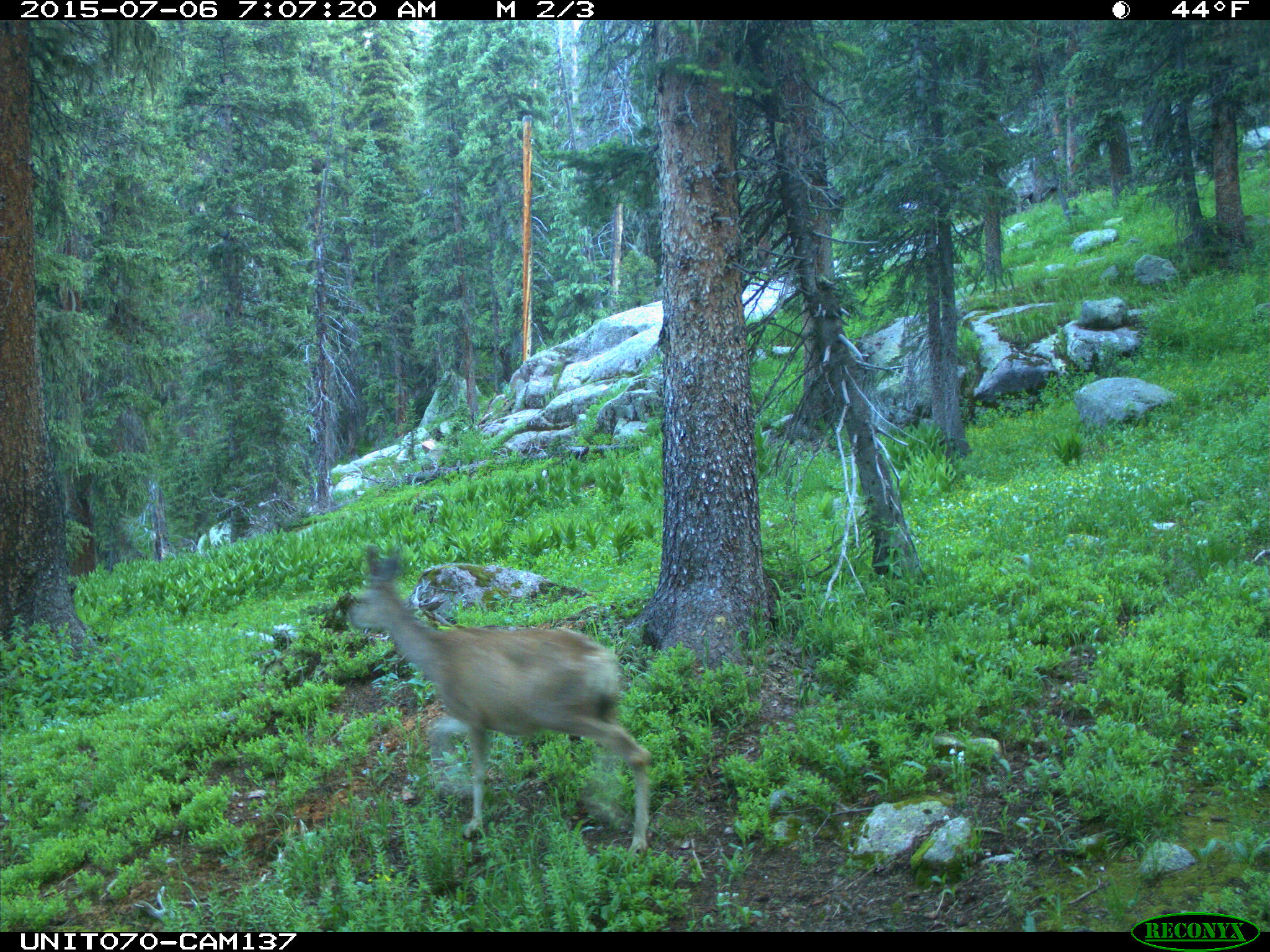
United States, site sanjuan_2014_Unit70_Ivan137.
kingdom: Animalia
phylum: Chordata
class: Mammalia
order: Artiodactyla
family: Cervidae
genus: Odocoileus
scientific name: Odocoileus hemionus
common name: mule deer